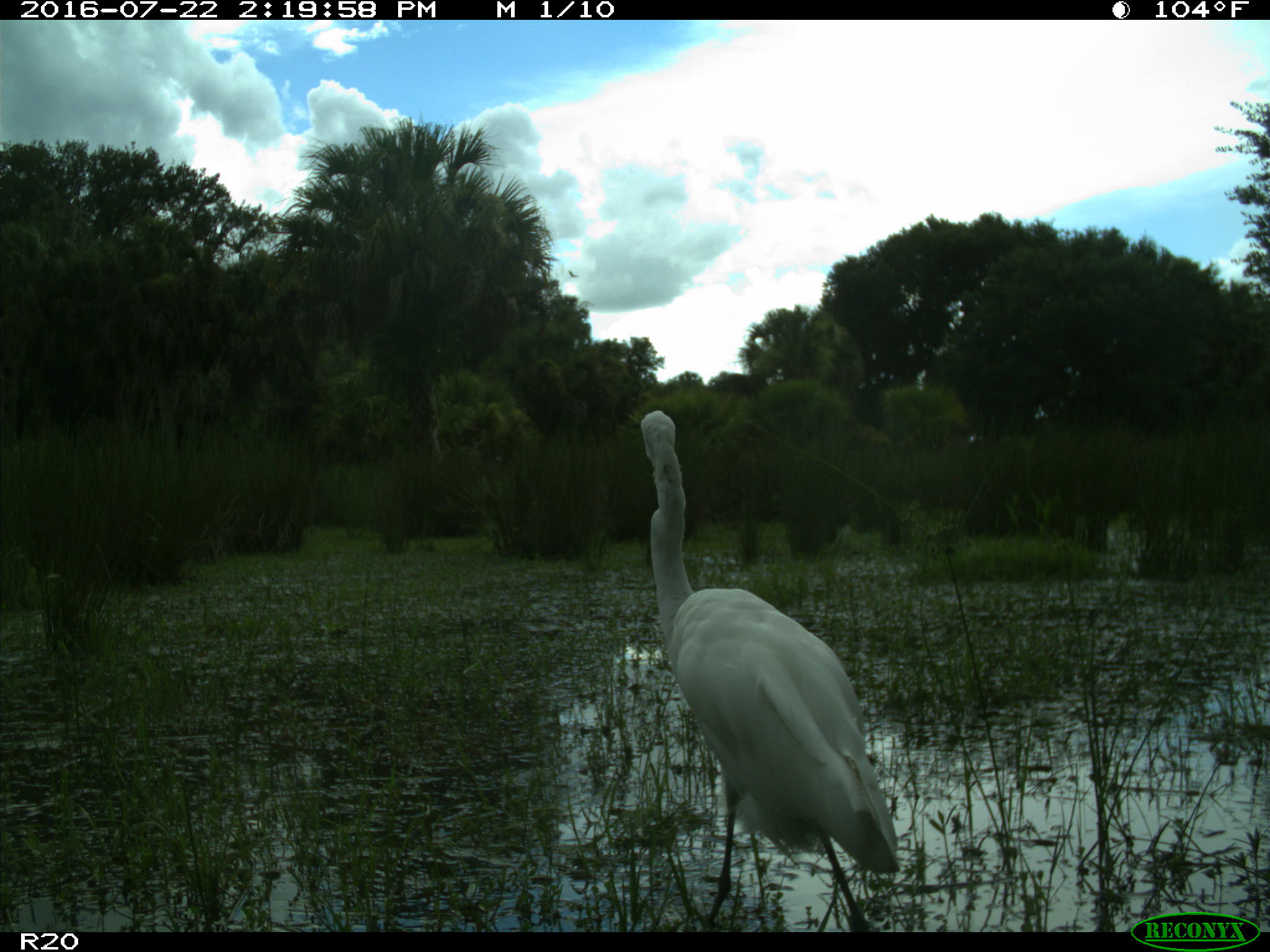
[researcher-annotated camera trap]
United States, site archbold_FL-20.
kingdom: Animalia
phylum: Chordata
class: Aves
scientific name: Aves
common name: birds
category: unidentified bird